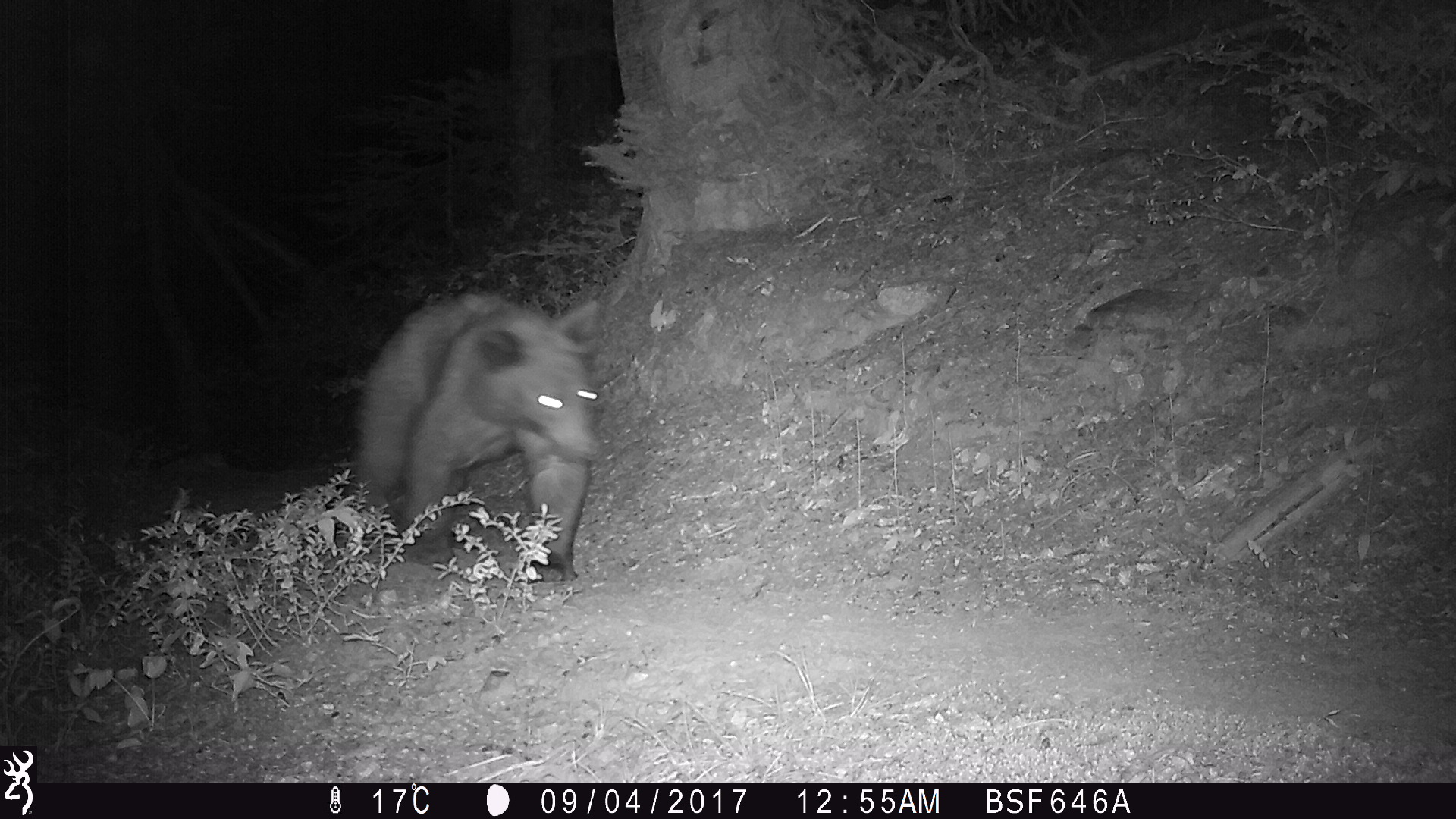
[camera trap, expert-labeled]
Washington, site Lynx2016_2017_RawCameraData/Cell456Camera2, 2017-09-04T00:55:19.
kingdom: Animalia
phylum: Chordata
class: Mammalia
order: Carnivora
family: Ursidae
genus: Ursus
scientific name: Ursus americanus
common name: american black bear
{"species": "Ursus americanus (american black bear)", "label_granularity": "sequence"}